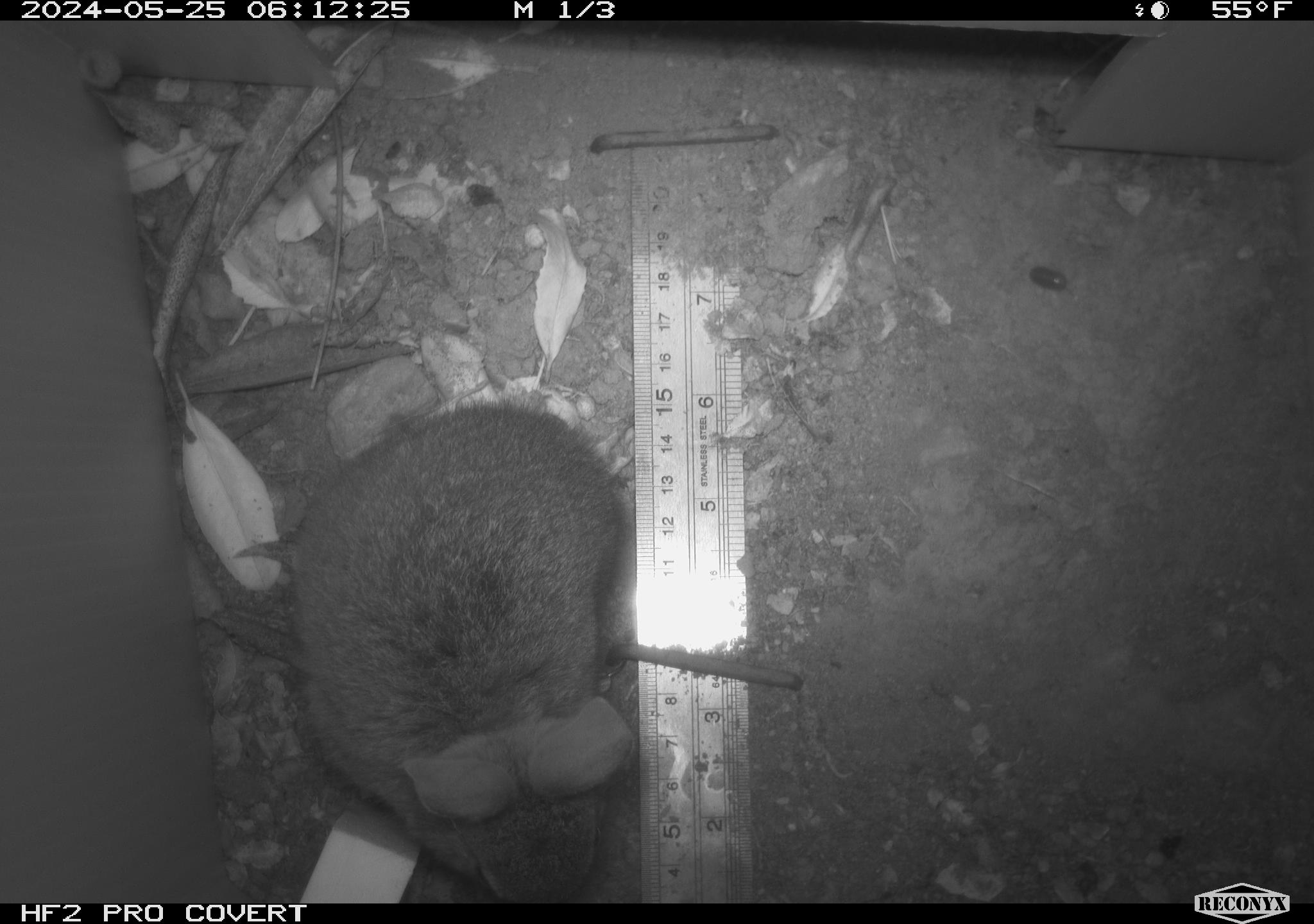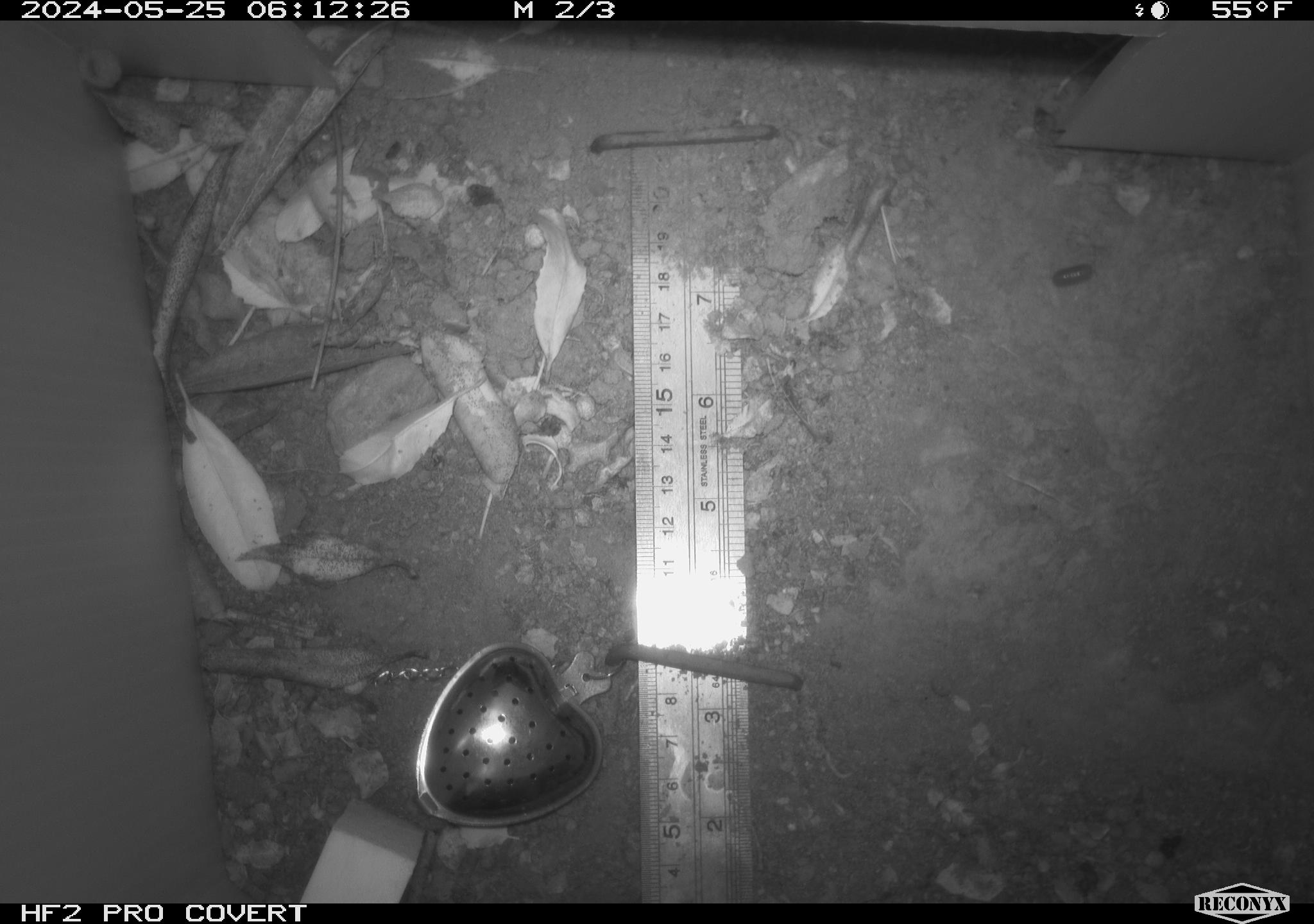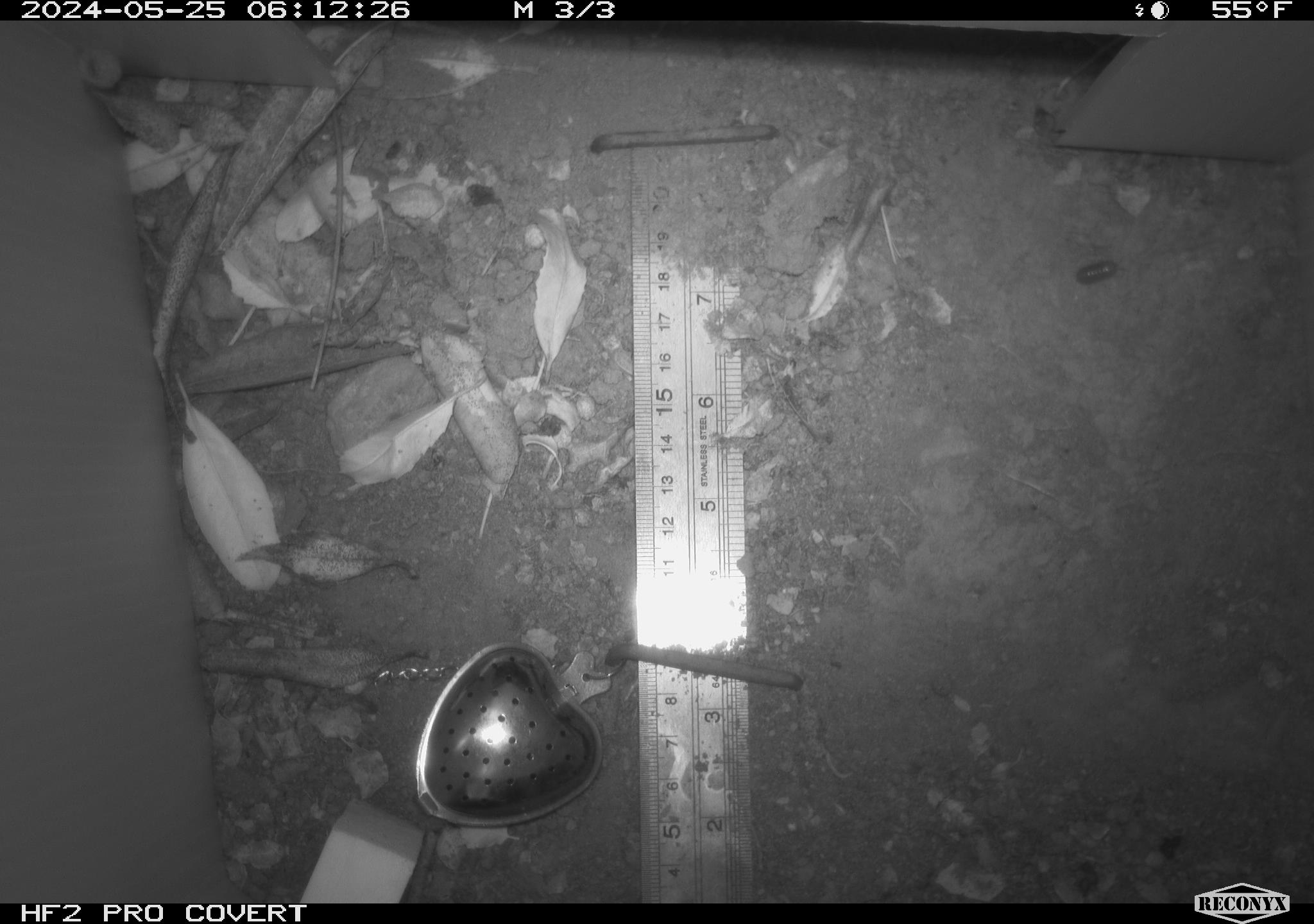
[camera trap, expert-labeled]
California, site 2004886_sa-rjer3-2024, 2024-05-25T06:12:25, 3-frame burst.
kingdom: Animalia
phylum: Chordata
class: Mammalia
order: Lagomorpha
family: Leporidae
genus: Sylvilagus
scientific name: Sylvilagus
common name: cottontail rabbits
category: sylvilagus species